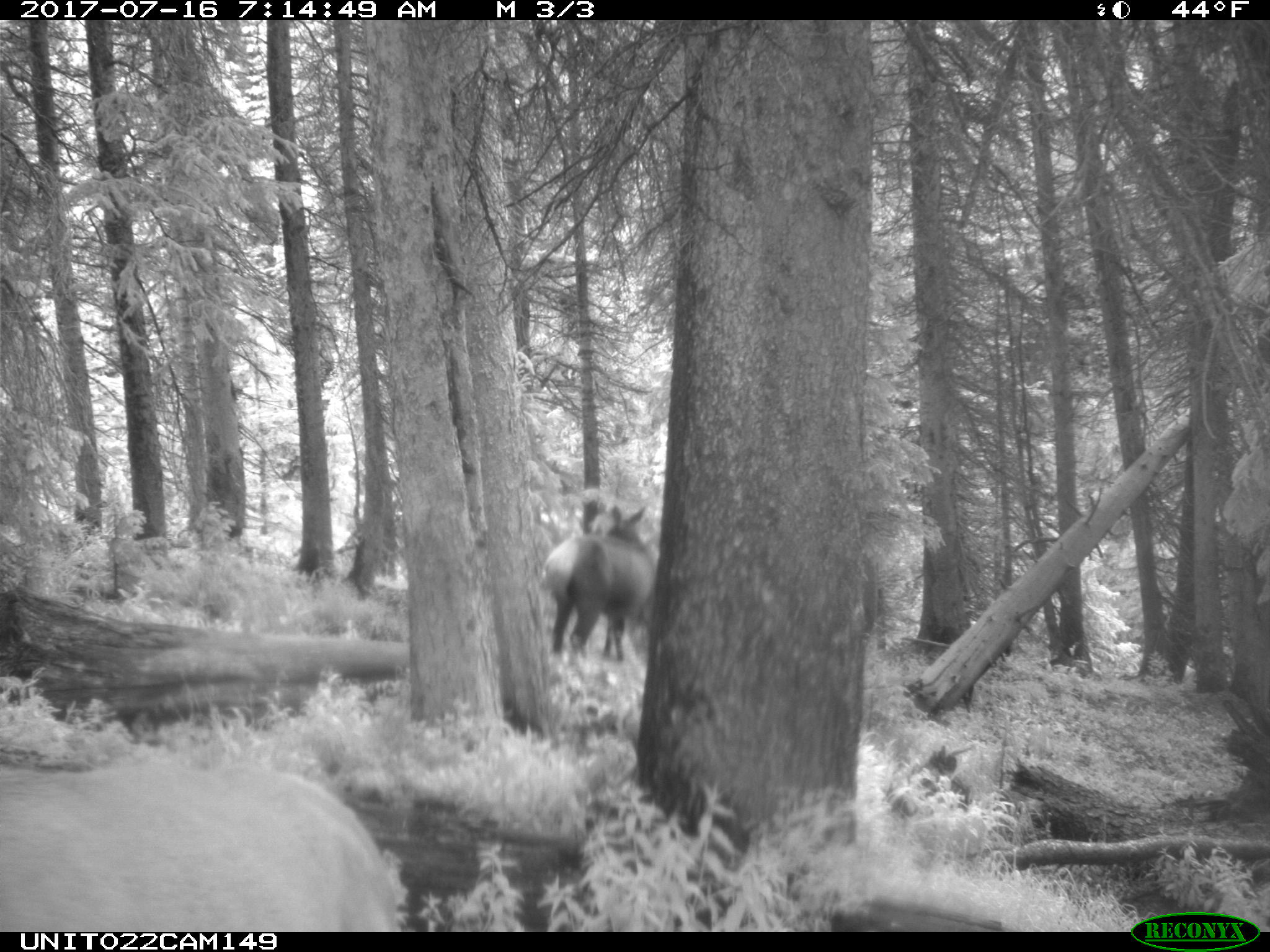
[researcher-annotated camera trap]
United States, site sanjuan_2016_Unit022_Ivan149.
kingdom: Animalia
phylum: Chordata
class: Mammalia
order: Artiodactyla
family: Cervidae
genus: Cervus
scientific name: Cervus elaphus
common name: red deer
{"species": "Cervus elaphus (red deer)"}